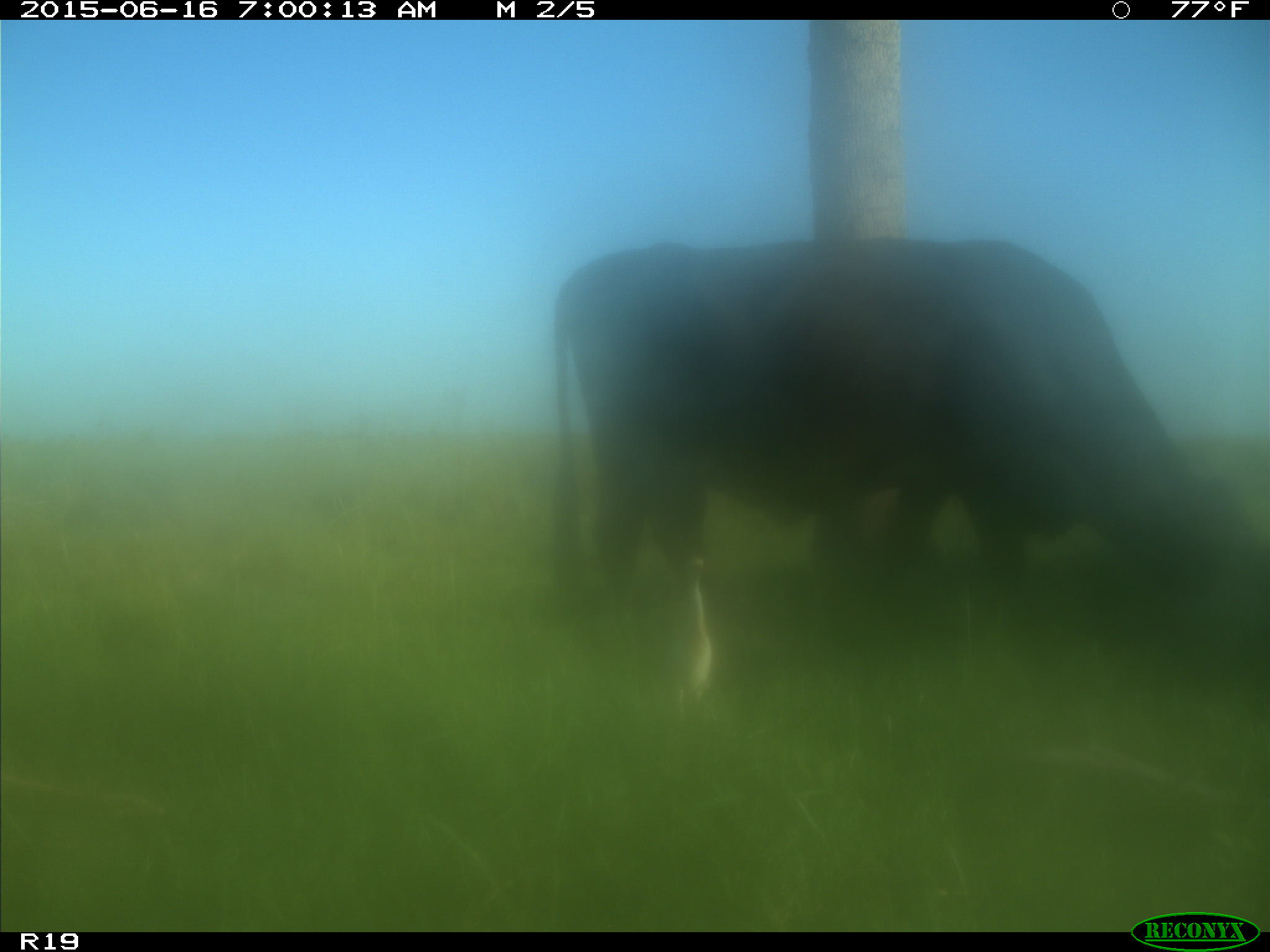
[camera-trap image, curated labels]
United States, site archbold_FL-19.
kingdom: Animalia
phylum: Chordata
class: Mammalia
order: Artiodactyla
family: Bovidae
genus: Bos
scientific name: Bos taurus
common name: domestic cow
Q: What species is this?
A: Bos taurus (domestic cow).